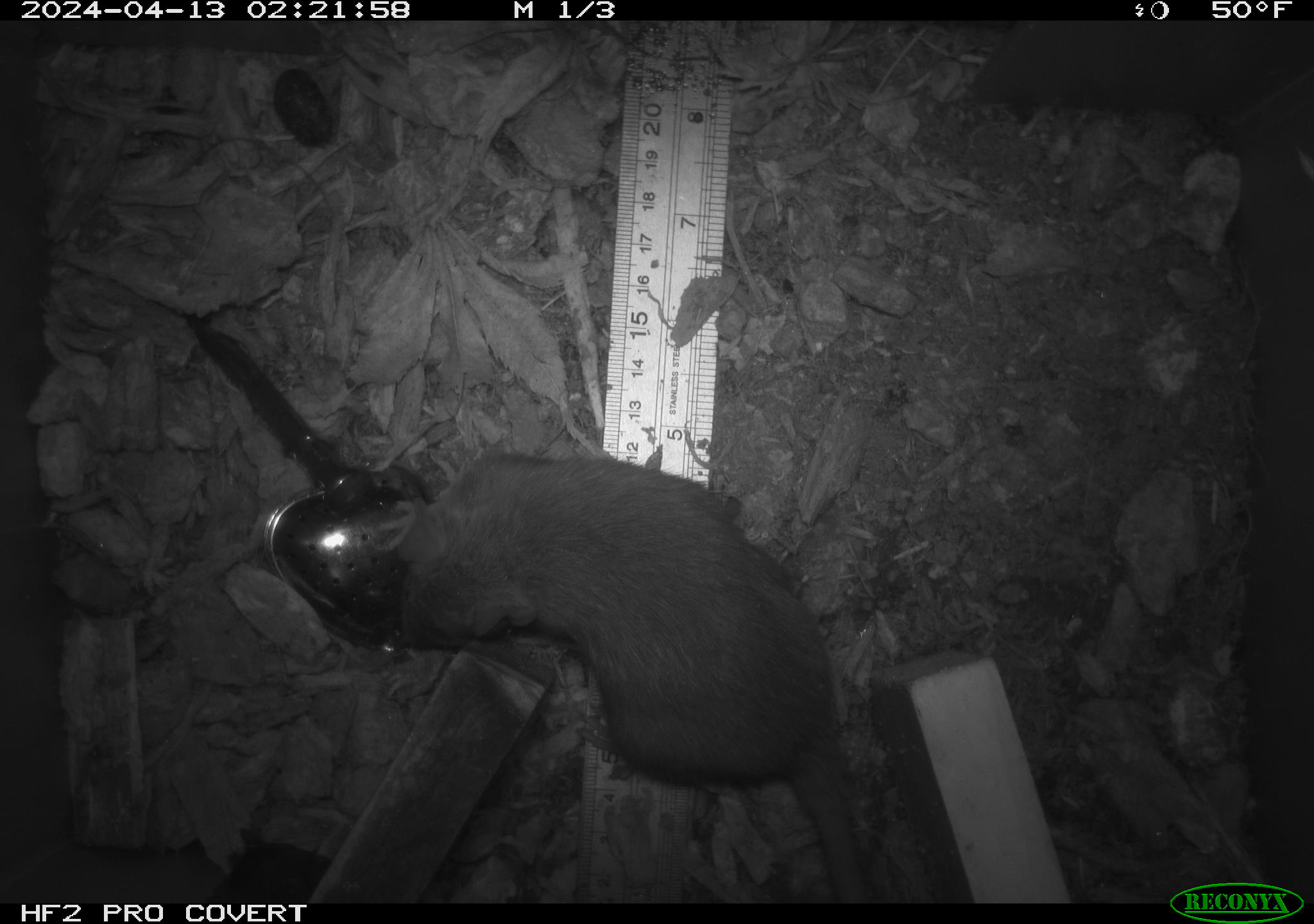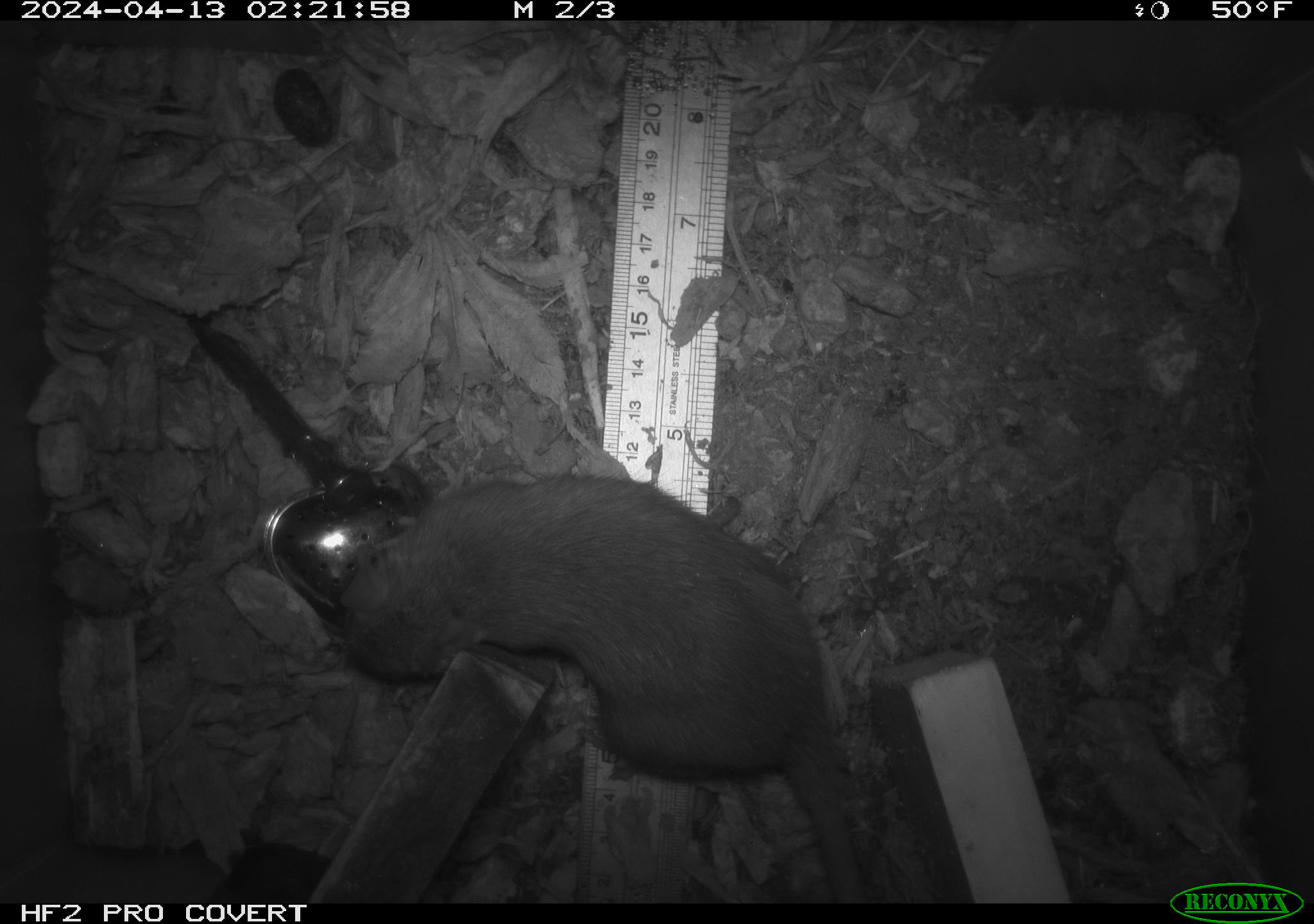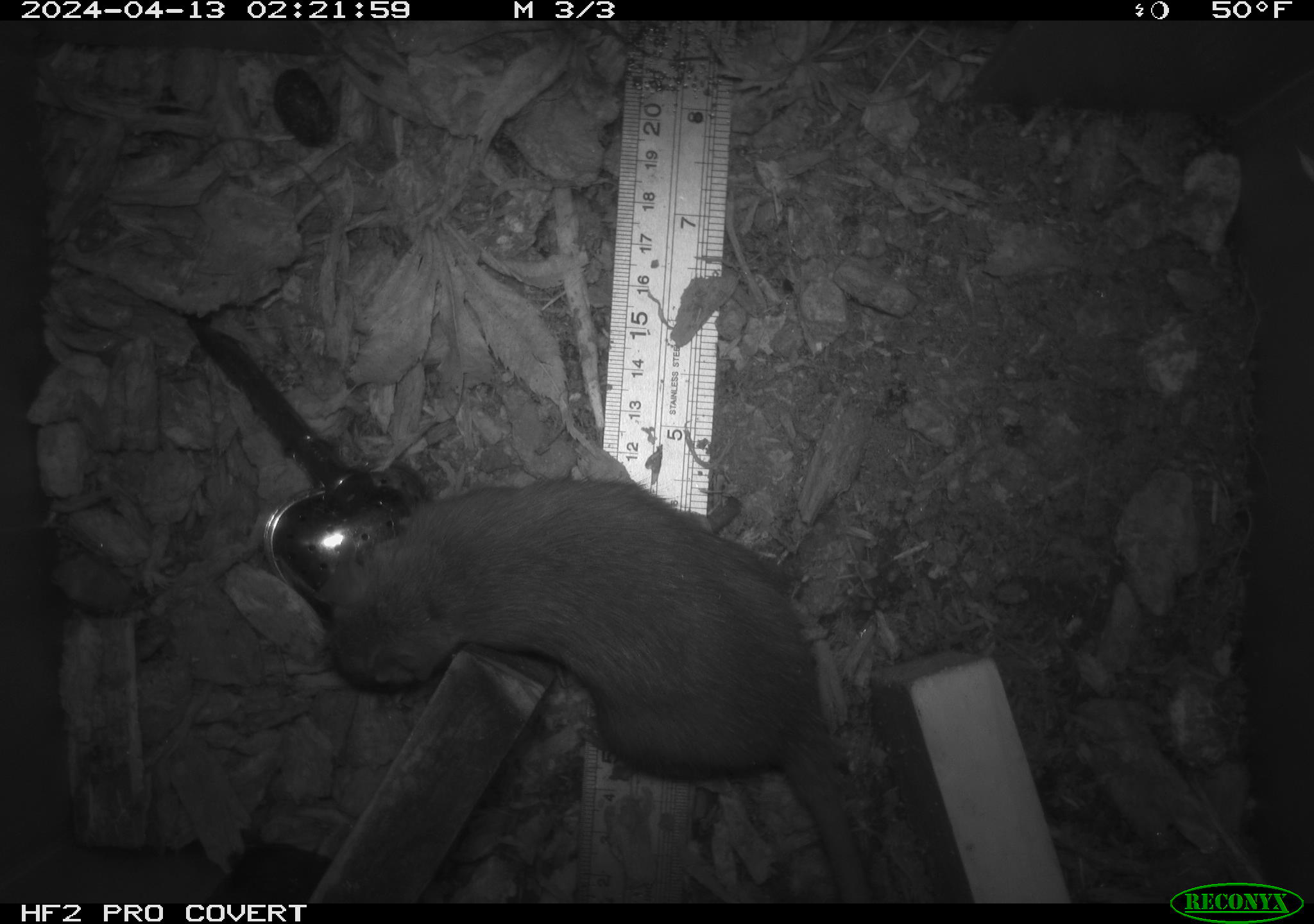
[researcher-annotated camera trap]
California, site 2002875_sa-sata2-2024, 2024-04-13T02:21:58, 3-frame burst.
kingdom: Animalia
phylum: Chordata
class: Mammalia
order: Rodentia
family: Muridae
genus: Rattus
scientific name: Rattus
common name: rat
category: rattus species